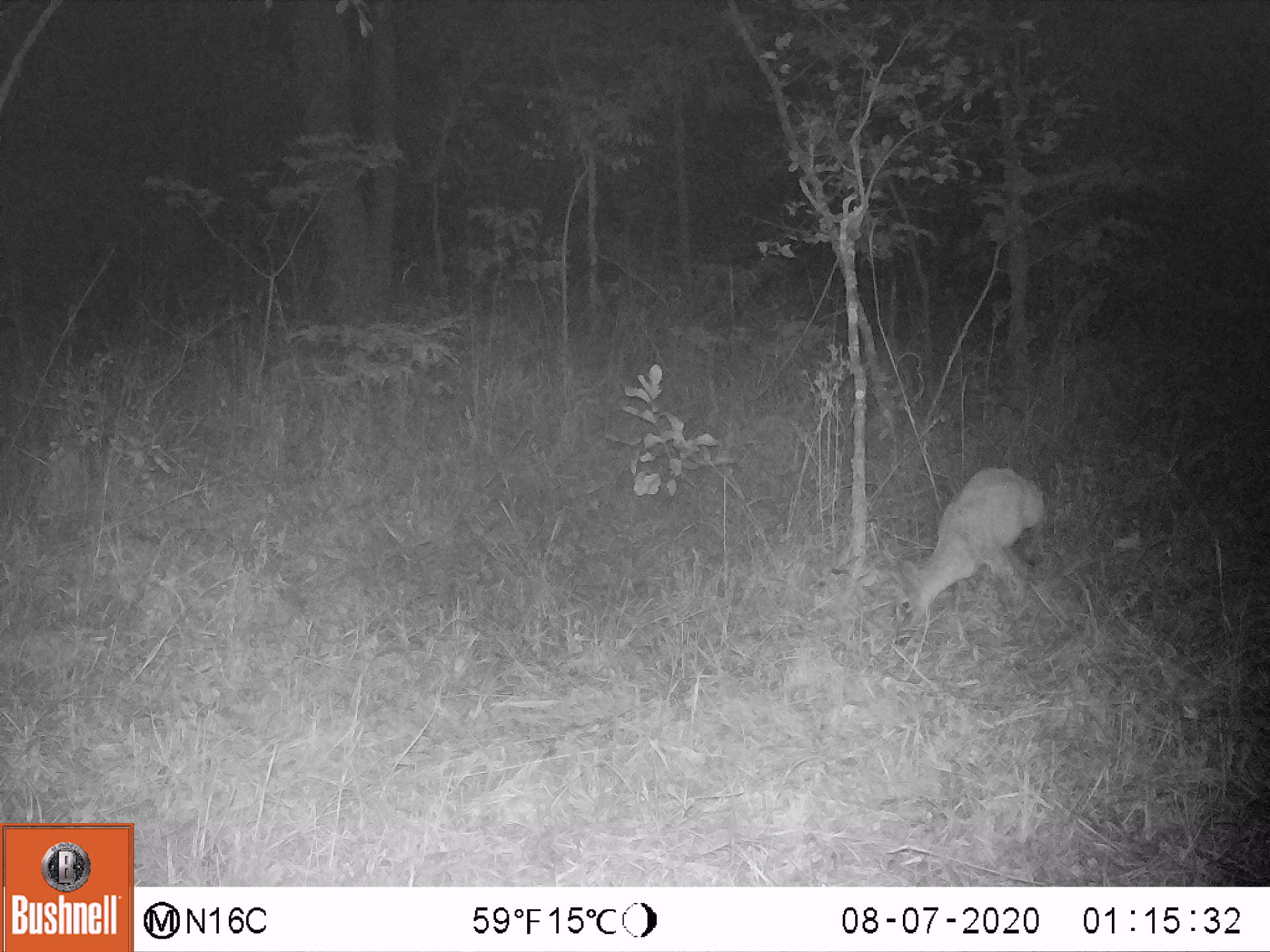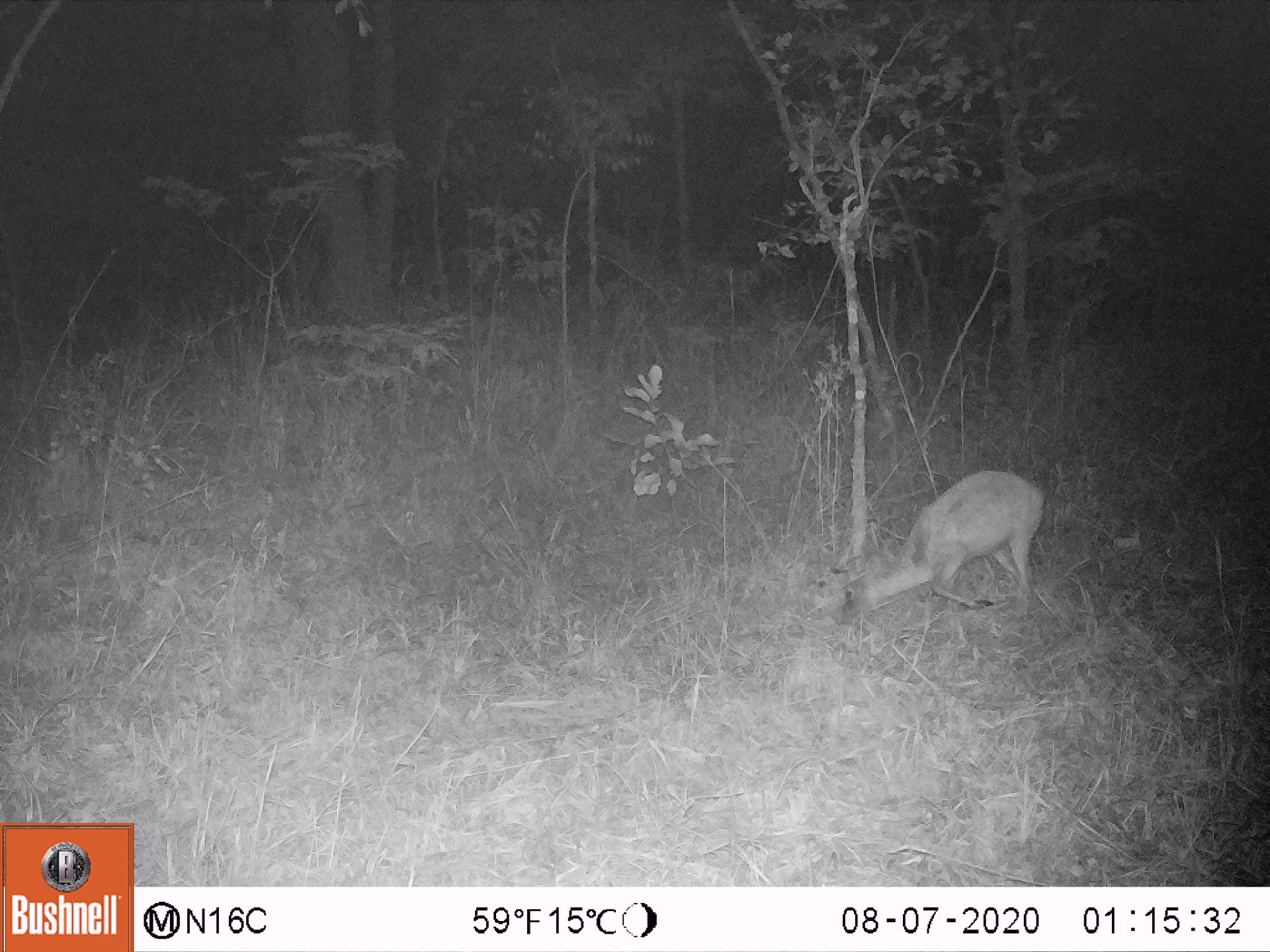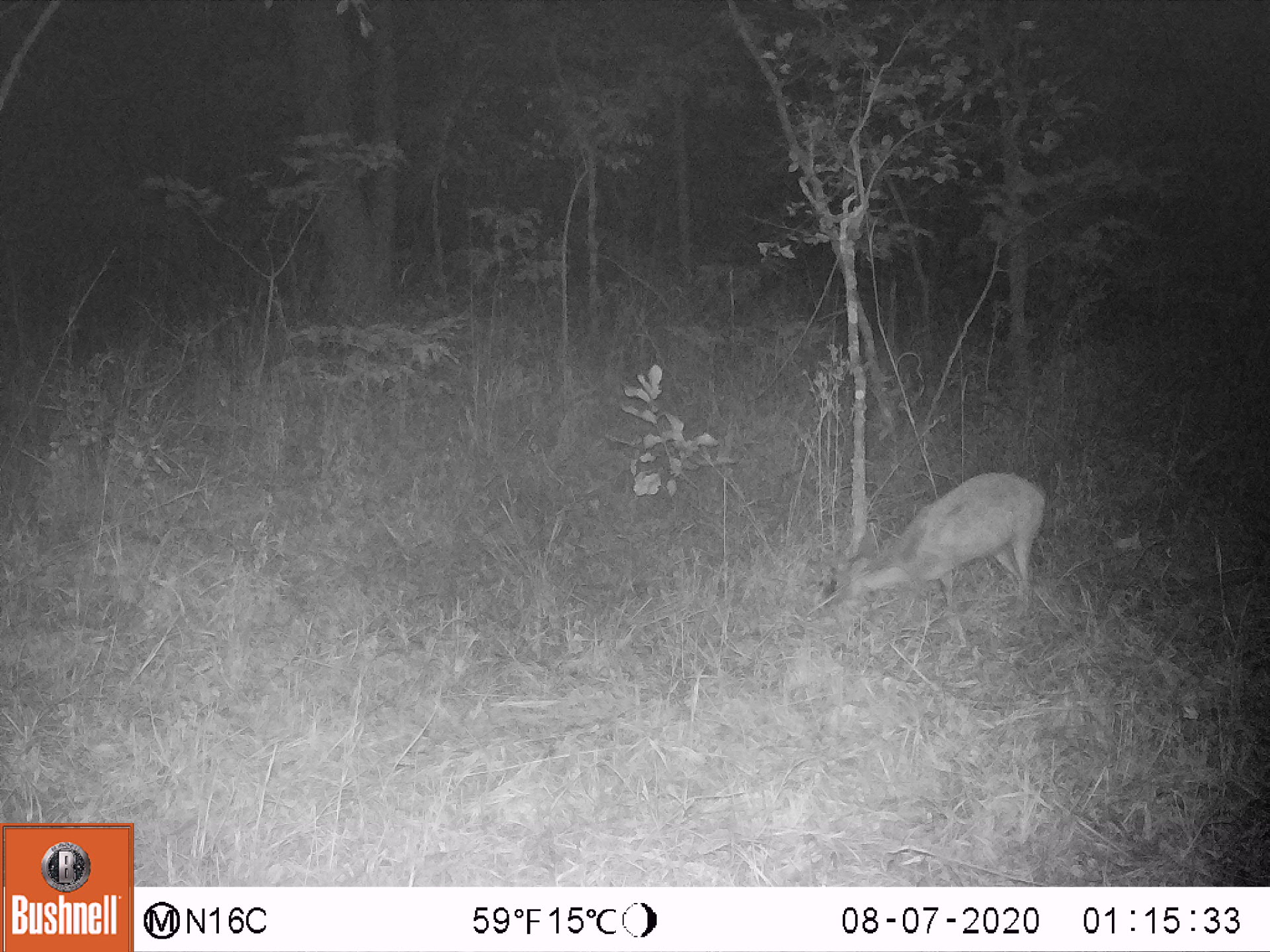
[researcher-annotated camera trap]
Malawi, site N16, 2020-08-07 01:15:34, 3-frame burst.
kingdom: Animalia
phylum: Chordata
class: Mammalia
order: Artiodactyla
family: Bovidae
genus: Sylvicapra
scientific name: Sylvicapra grimmia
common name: common duiker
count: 1